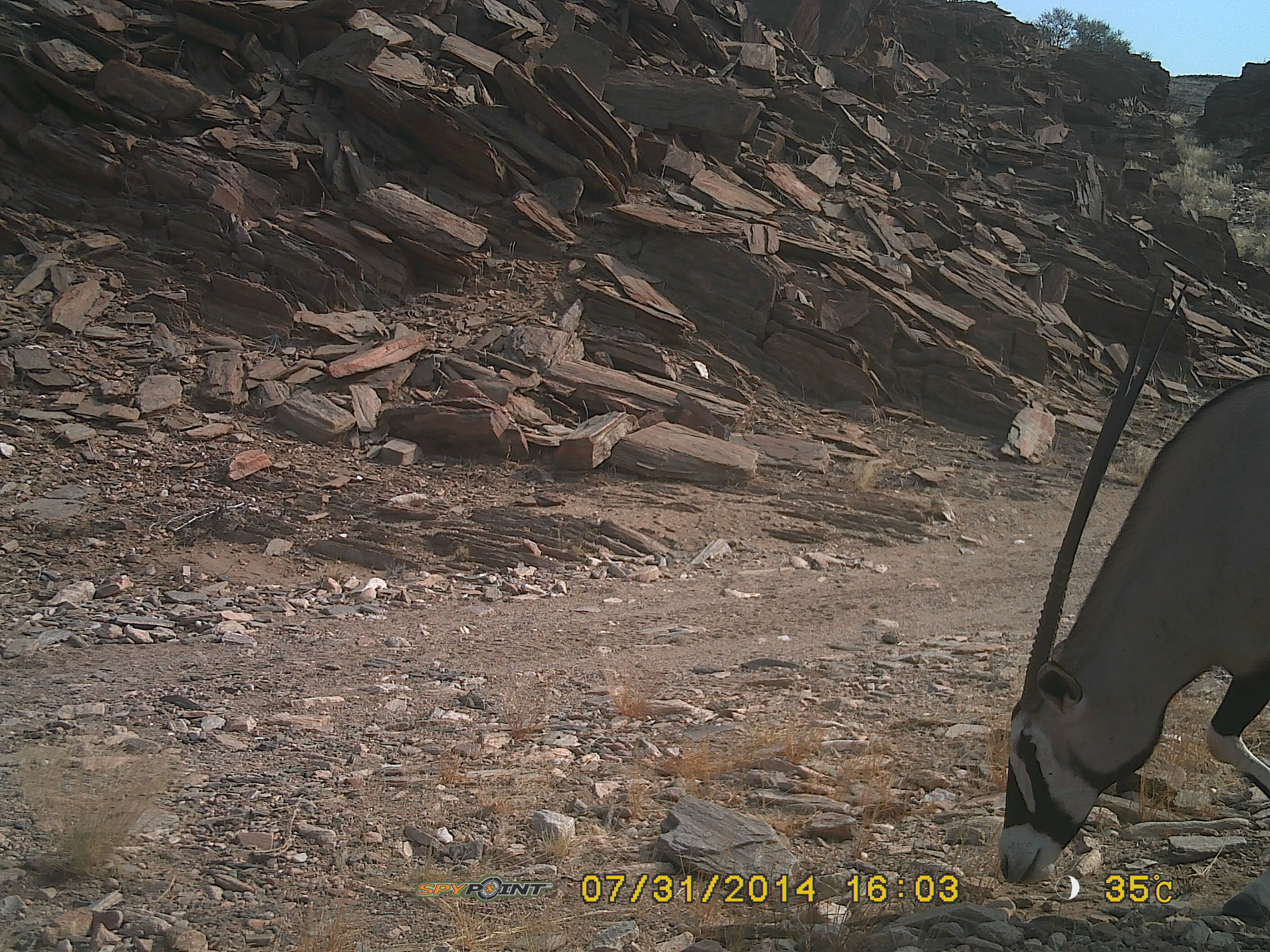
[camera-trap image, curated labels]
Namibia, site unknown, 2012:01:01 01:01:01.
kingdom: Animalia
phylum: Chordata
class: Mammalia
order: Artiodactyla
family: Bovidae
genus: Oryx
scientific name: Oryx gazella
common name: gemsbok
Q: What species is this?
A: Oryx gazella (gemsbok).